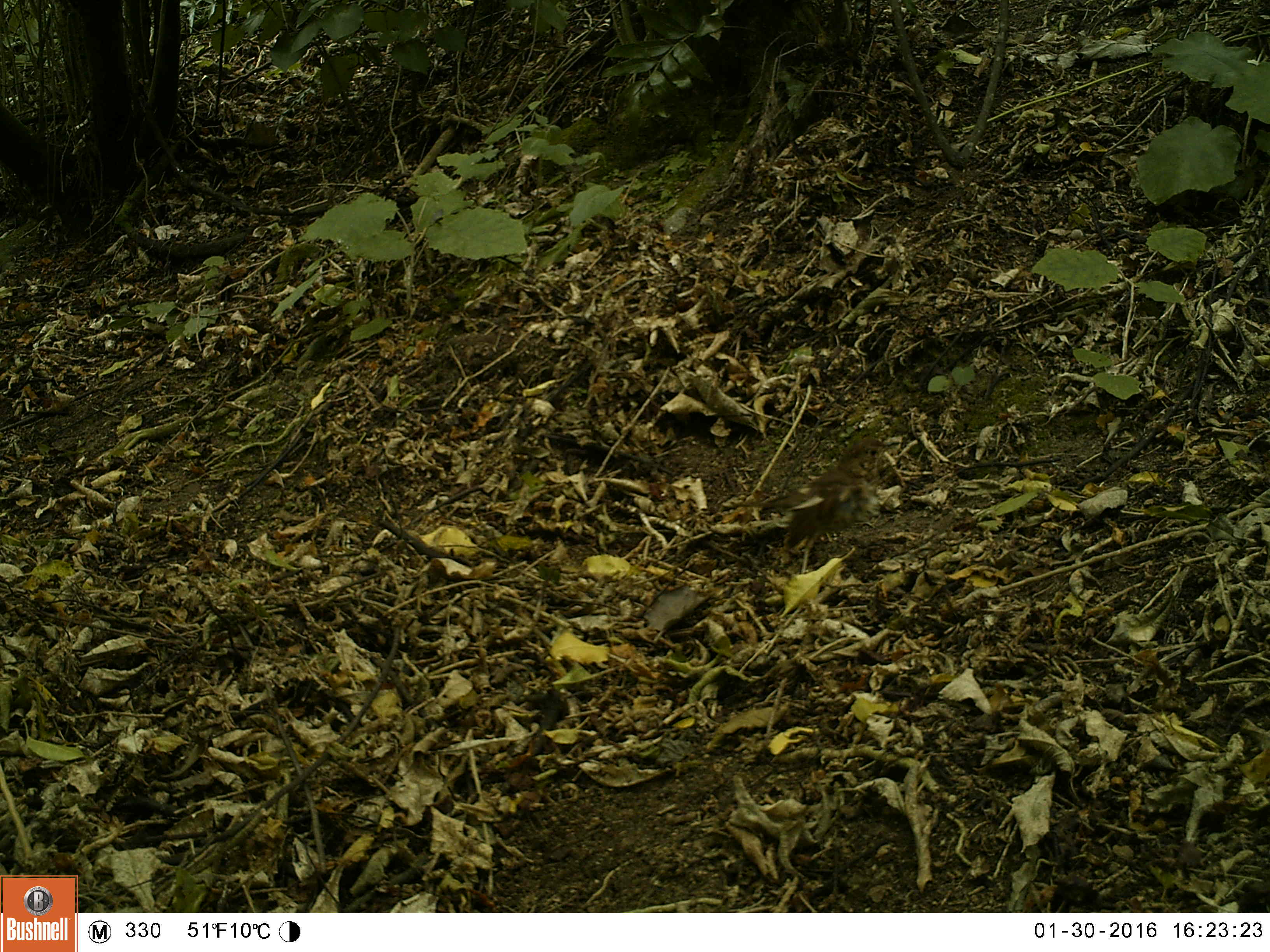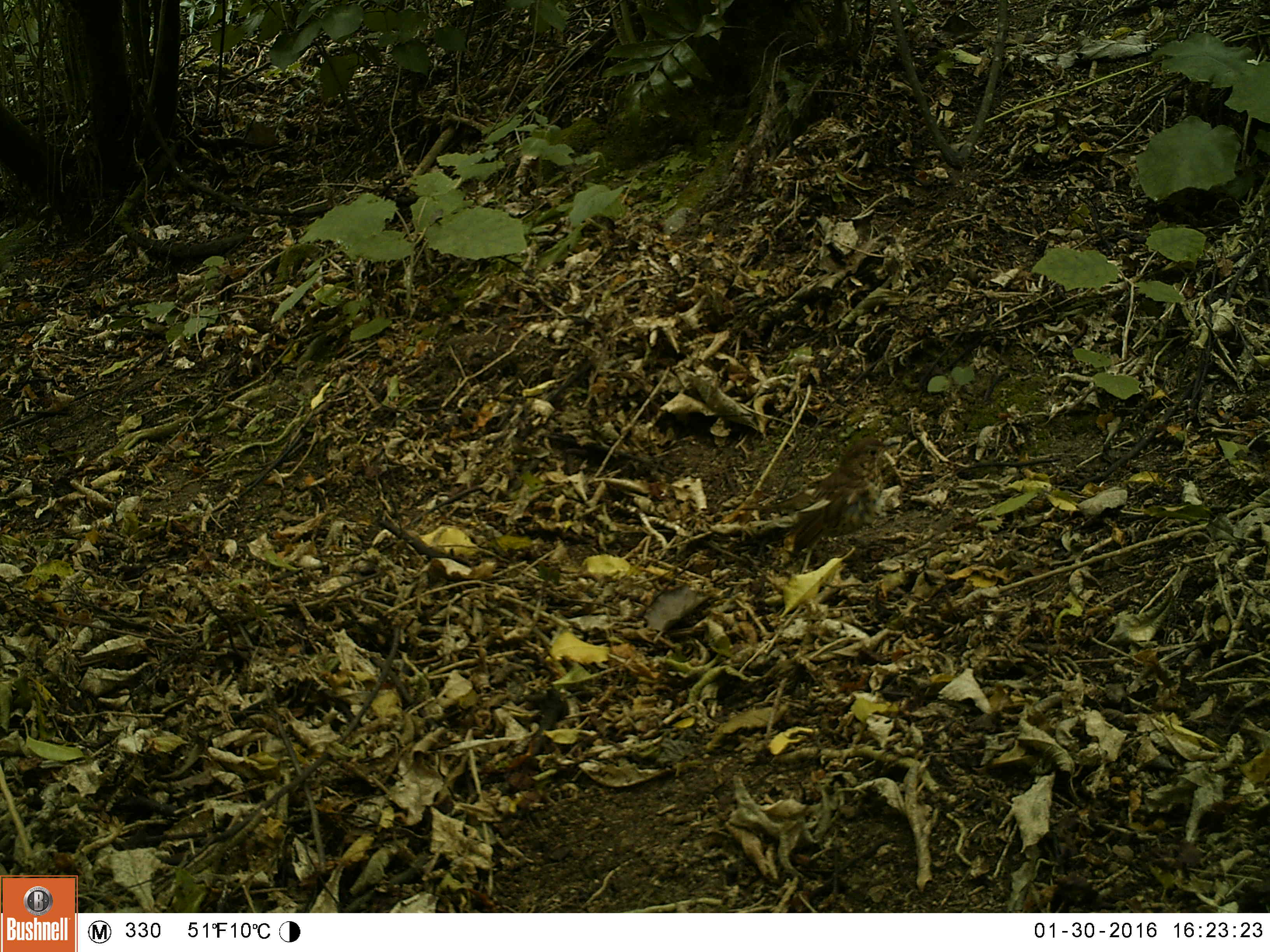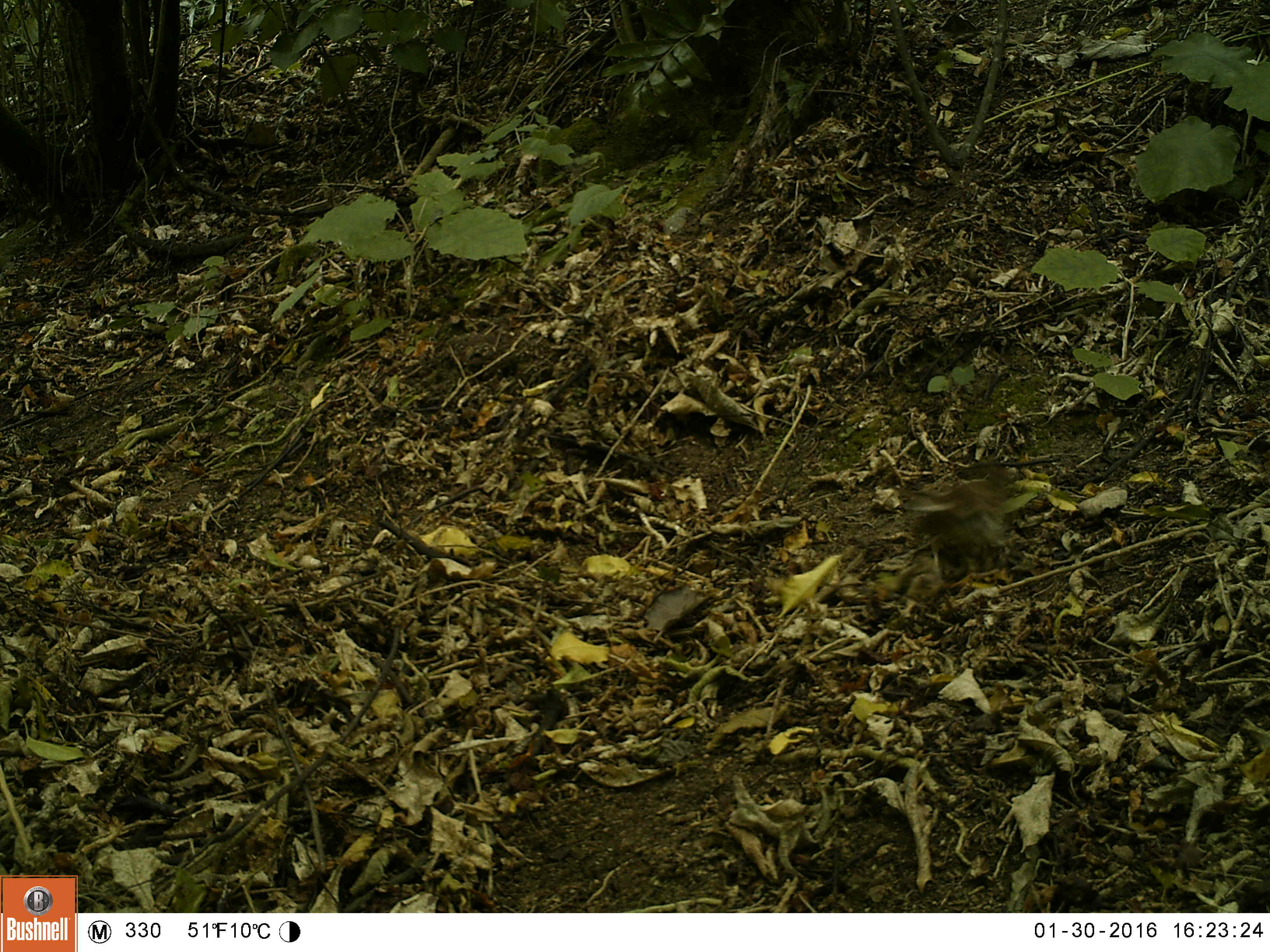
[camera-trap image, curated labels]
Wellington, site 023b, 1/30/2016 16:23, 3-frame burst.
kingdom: Animalia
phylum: Chordata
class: Aves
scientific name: Aves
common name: bird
Bird (Aves).